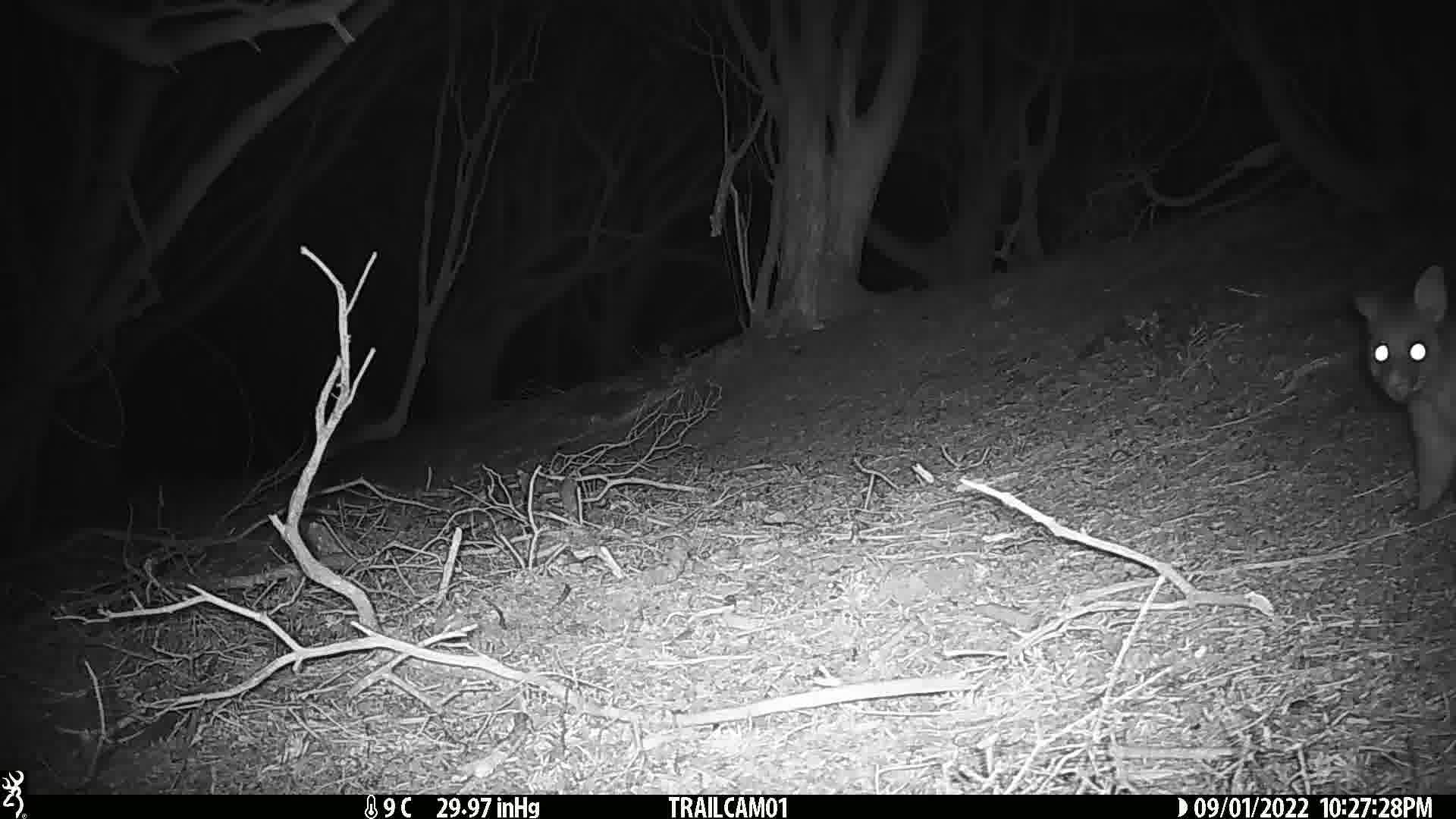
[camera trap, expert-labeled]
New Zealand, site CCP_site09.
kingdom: Animalia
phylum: Chordata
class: Mammalia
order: Diprotodontia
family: Phalangeridae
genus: Trichosurus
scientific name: Trichosurus vulpecula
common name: common brushtail possum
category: possum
Possum (common brushtail possum) (Trichosurus vulpecula).